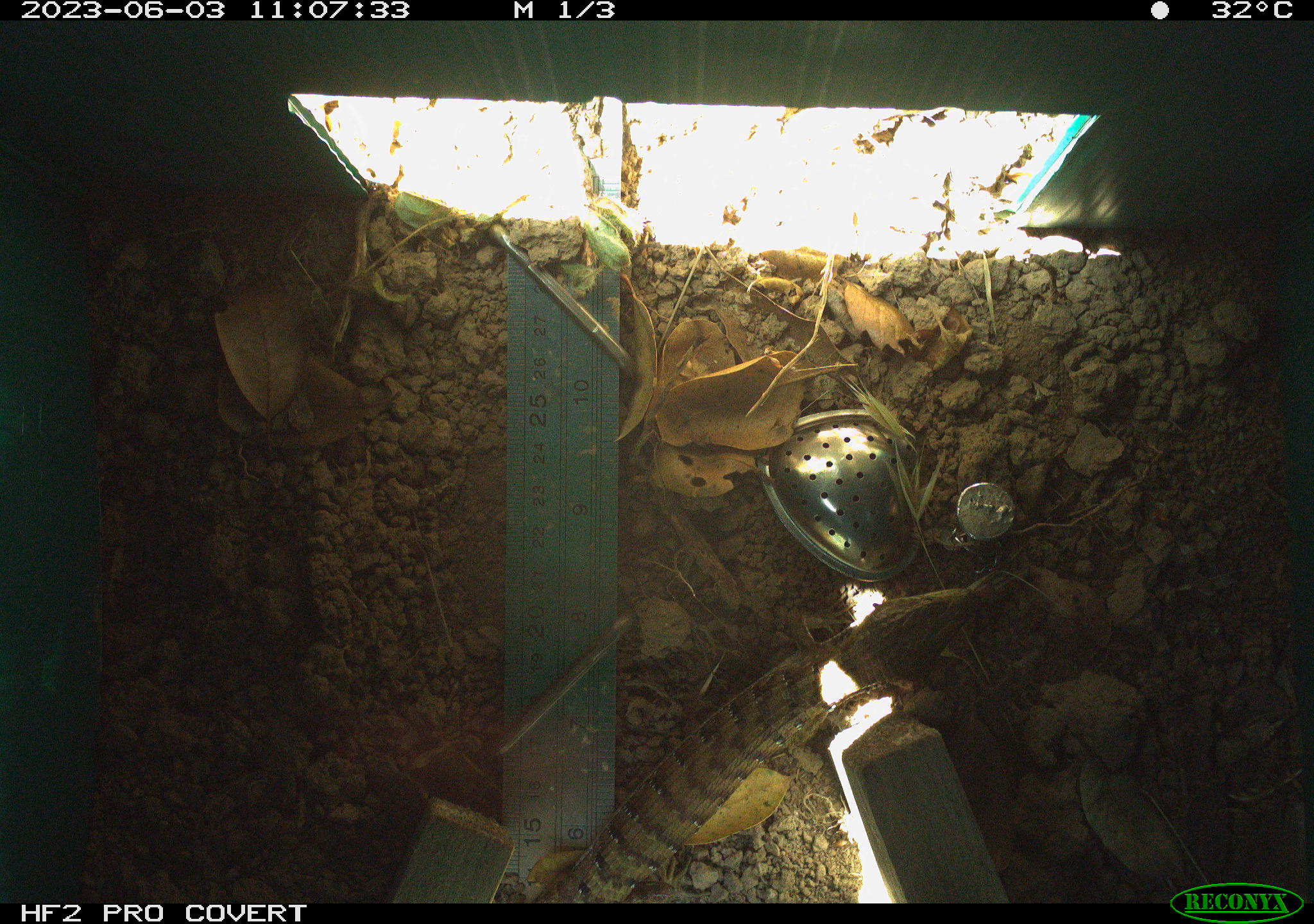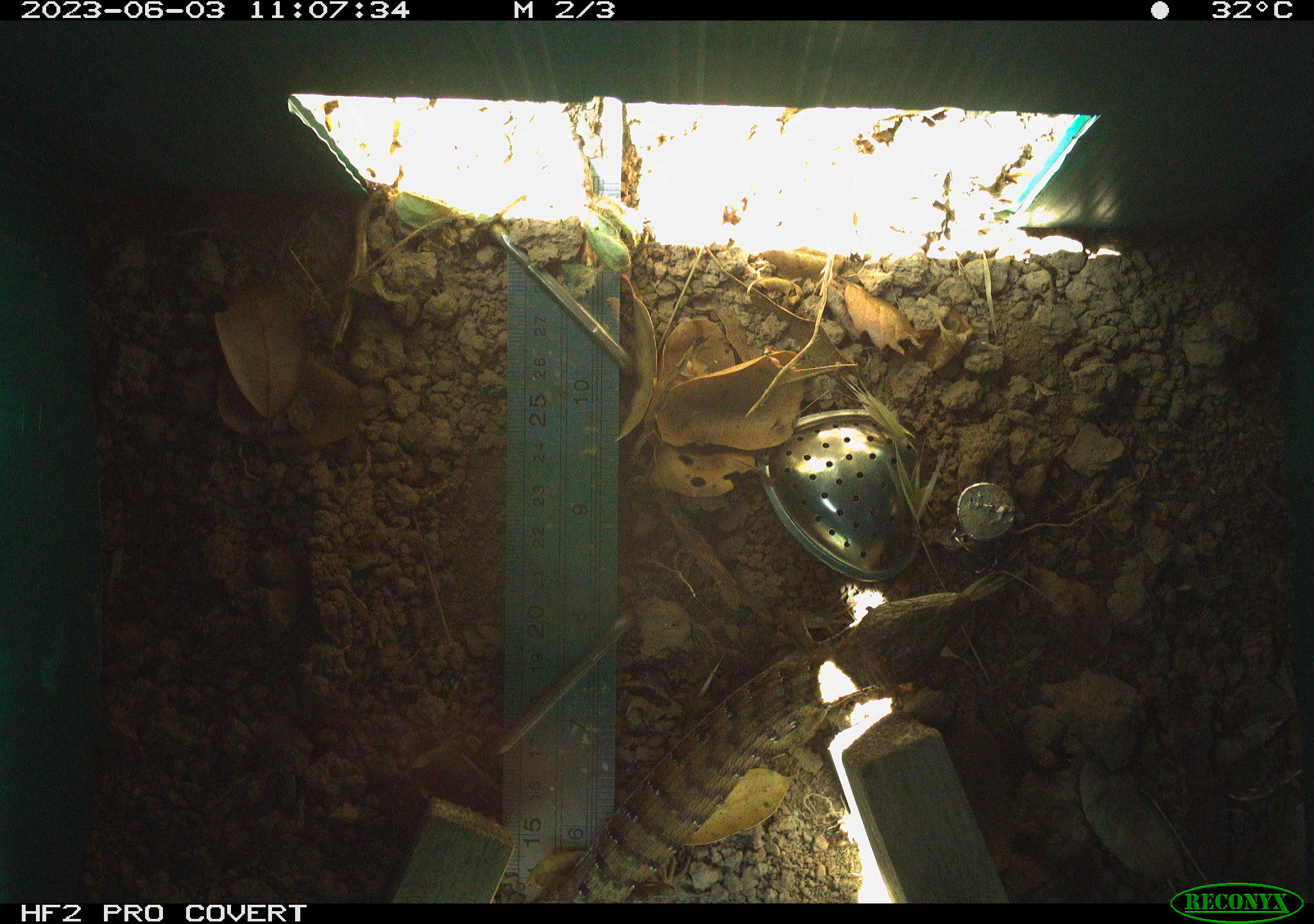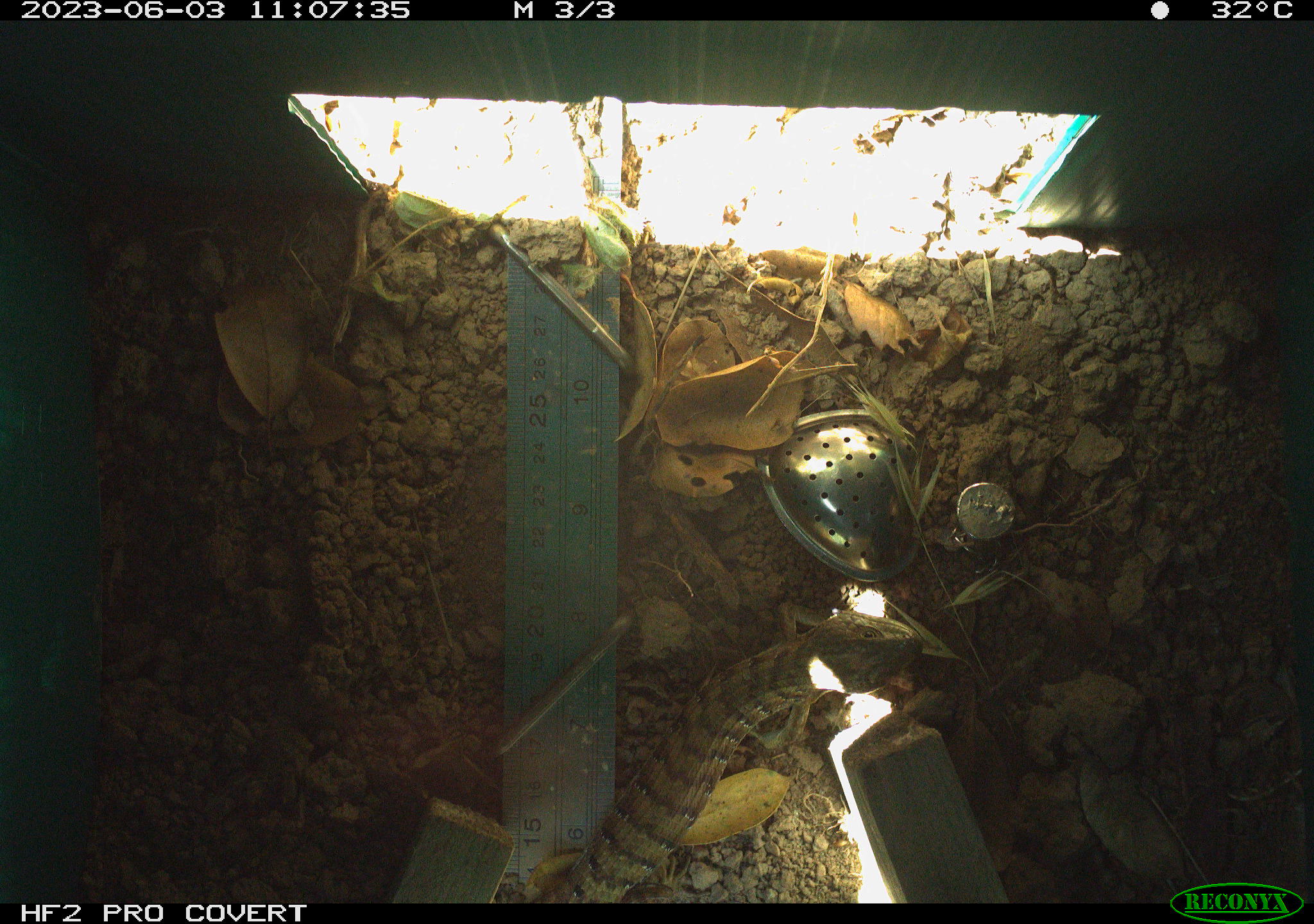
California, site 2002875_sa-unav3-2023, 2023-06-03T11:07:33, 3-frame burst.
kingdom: Animalia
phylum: Chordata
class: Reptilia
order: Squamata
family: Anguidae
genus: Elgaria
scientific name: Elgaria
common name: alligator lizards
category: elgaria species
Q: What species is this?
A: Elgaria species (alligator lizards) (Elgaria).